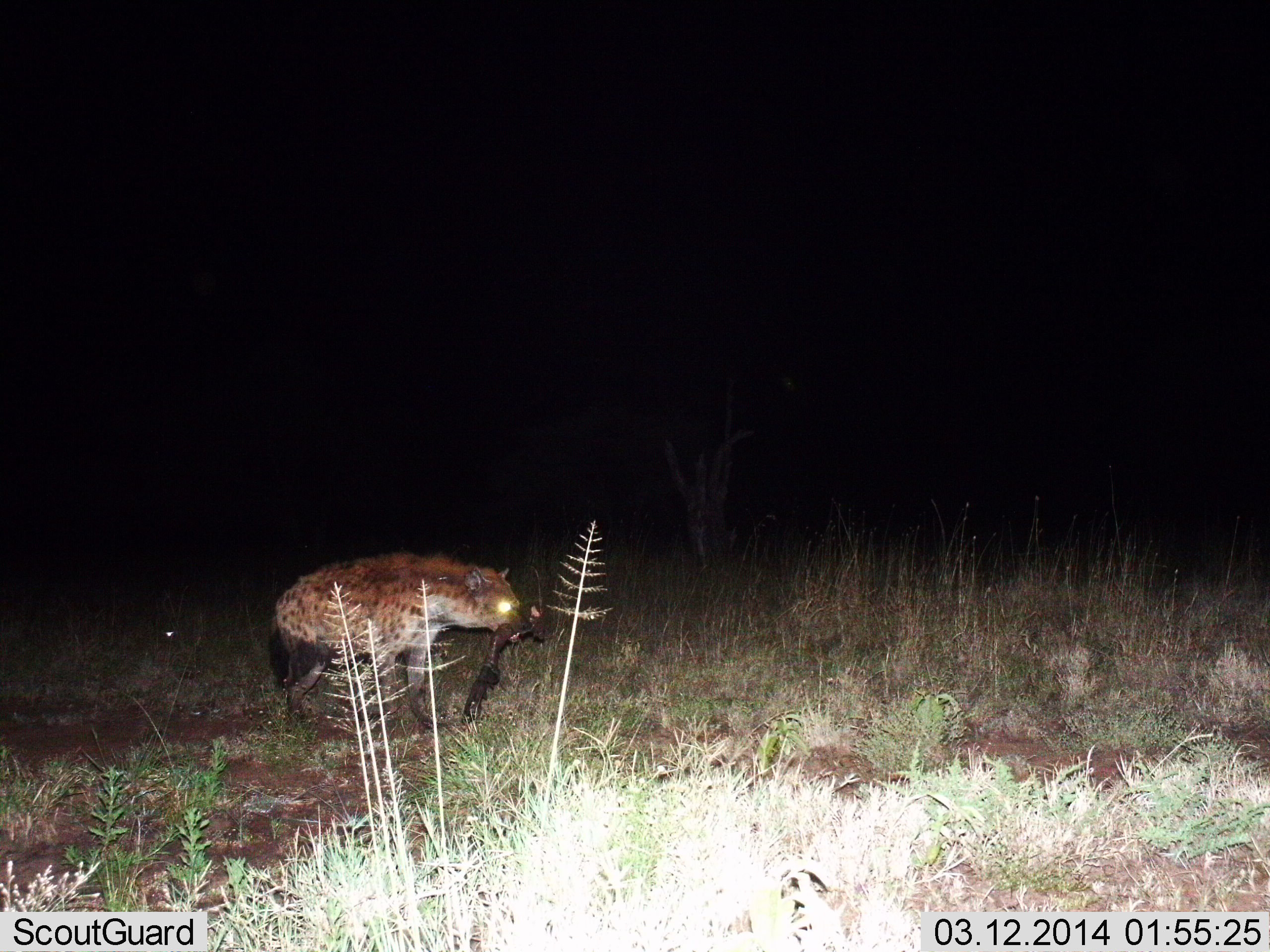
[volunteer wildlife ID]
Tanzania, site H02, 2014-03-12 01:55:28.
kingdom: Animalia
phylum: Chordata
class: Mammalia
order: Carnivora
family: Hyaenidae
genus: Crocuta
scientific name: Crocuta crocuta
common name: spotted hyena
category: hyenaspotted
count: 1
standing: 0%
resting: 0%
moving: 50%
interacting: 10%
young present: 0%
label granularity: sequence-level